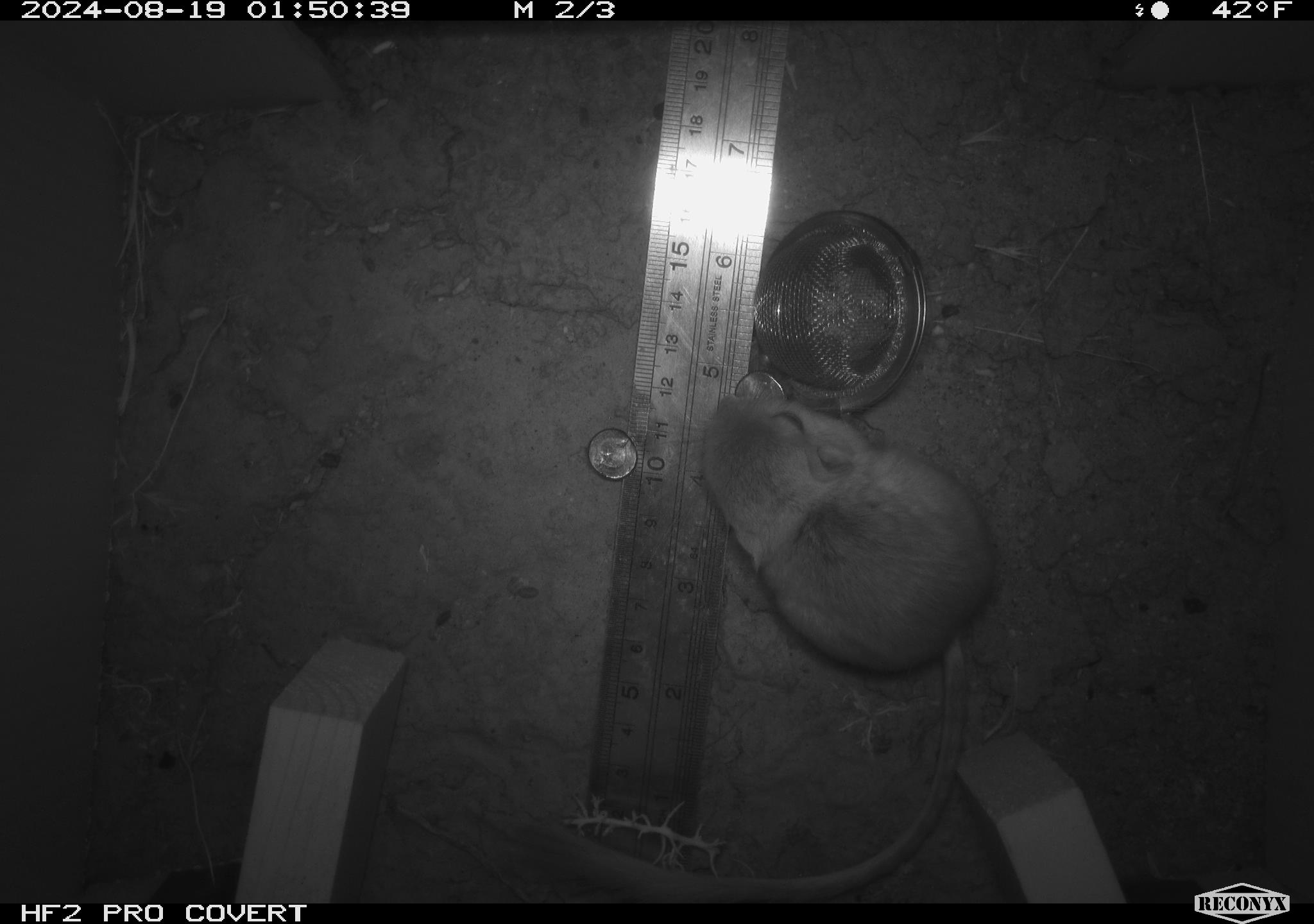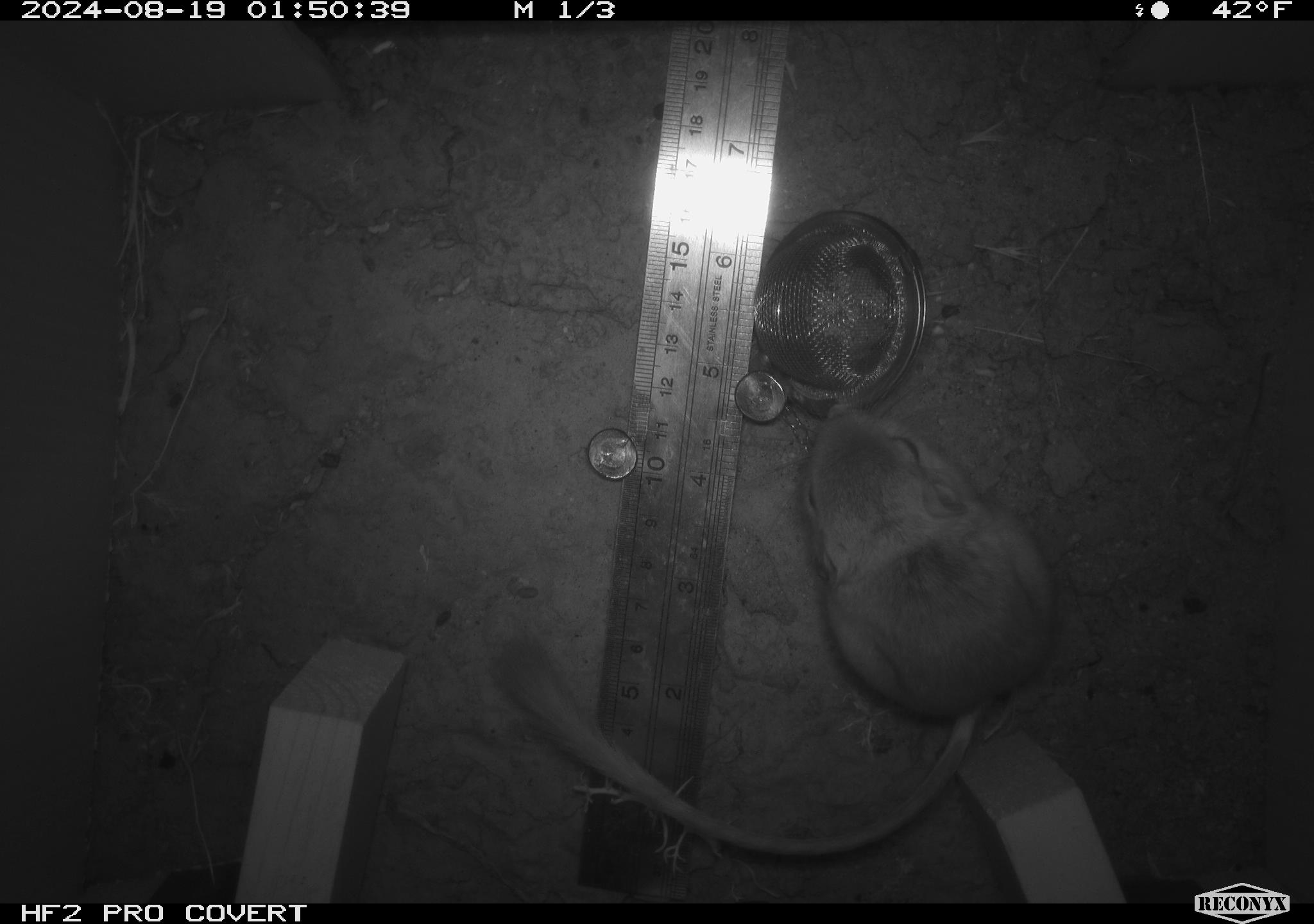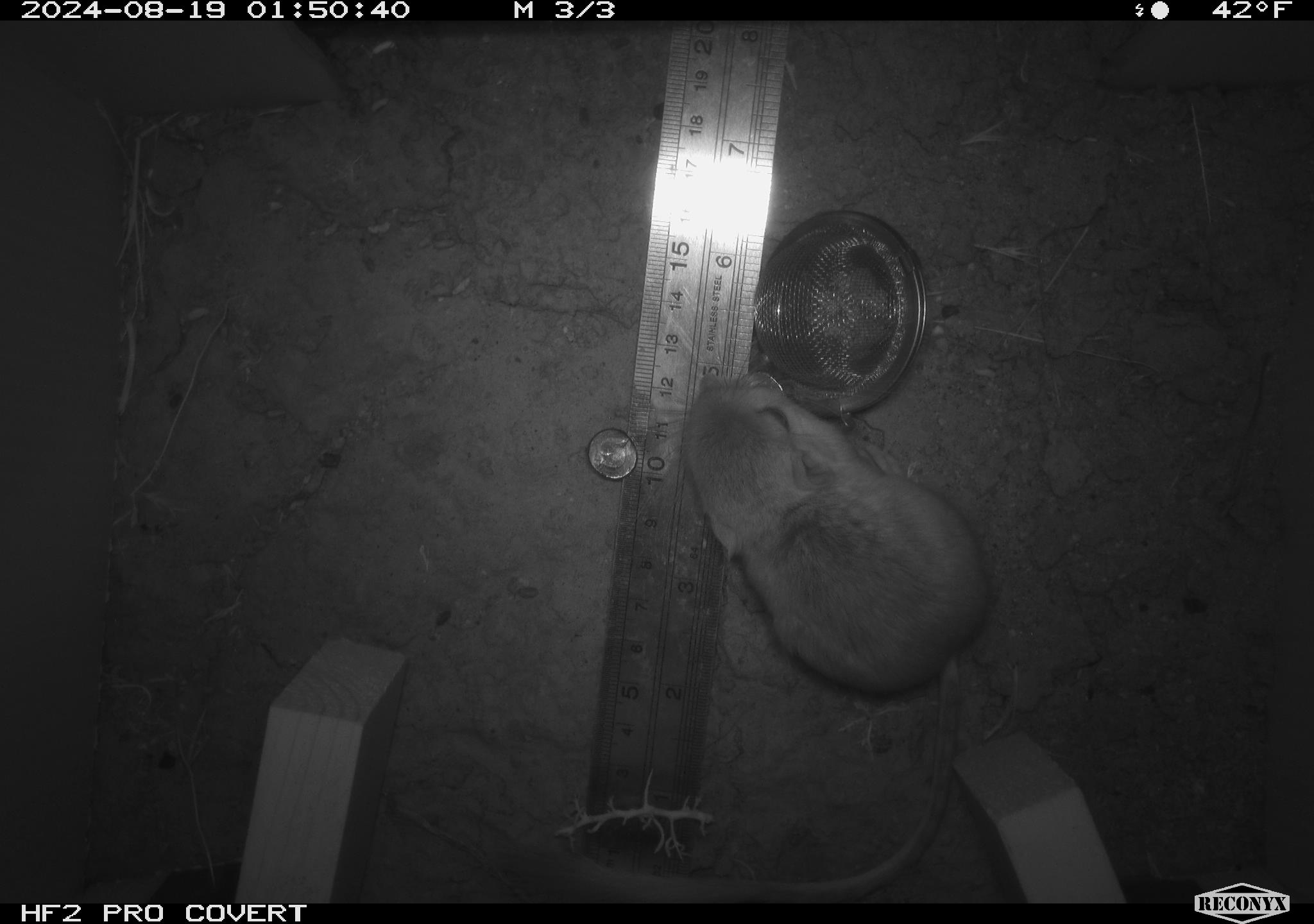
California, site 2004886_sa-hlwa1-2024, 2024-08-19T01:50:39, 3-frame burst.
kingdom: Animalia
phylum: Chordata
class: Mammalia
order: Rodentia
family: Heteromyidae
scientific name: Heteromyidae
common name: kangaroo rats and pocket mice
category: heteromyidae family